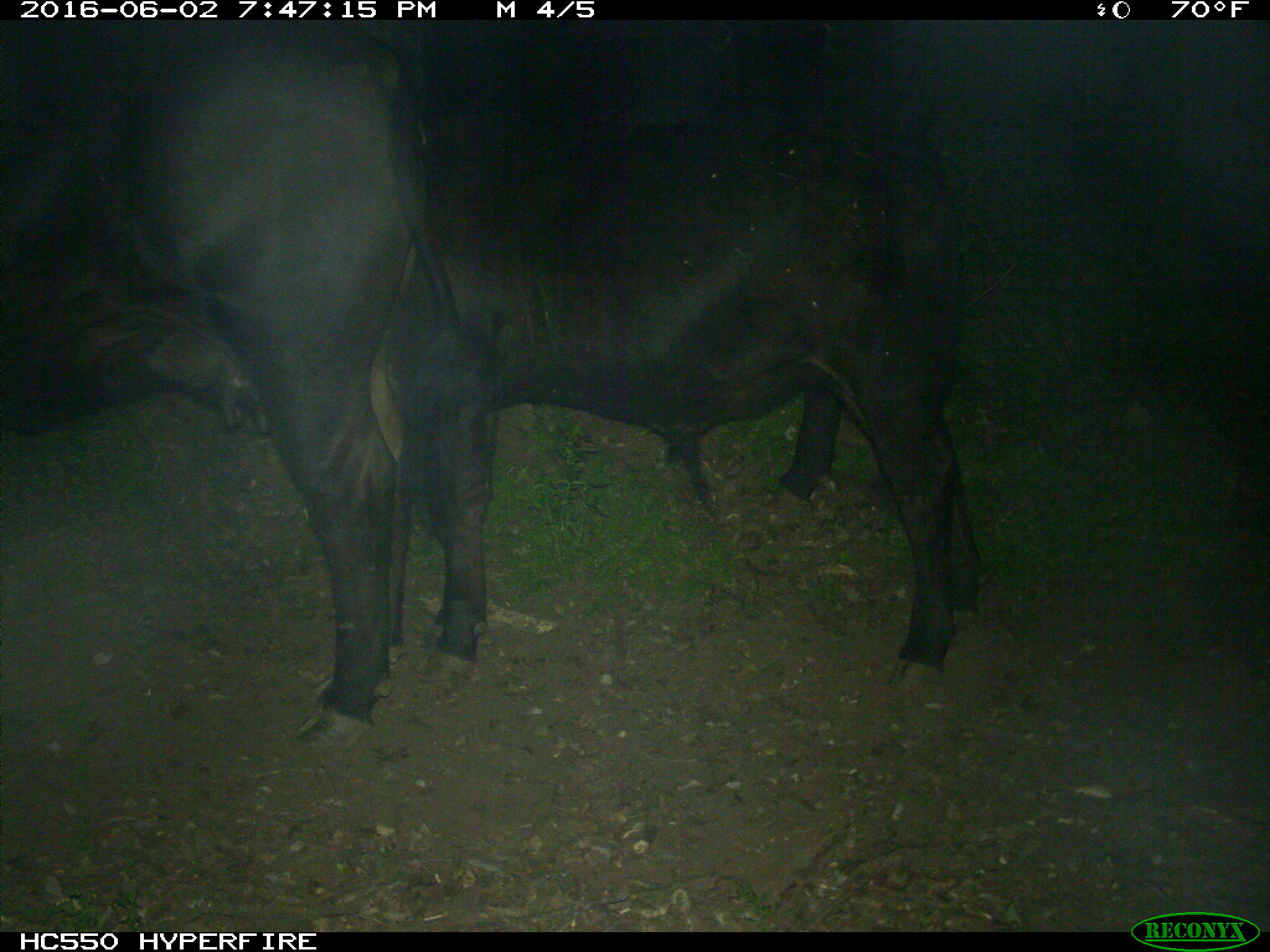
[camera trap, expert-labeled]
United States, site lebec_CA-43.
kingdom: Animalia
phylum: Chordata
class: Mammalia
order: Artiodactyla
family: Bovidae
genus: Bos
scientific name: Bos taurus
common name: domestic cow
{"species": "Bos taurus (domestic cow)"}